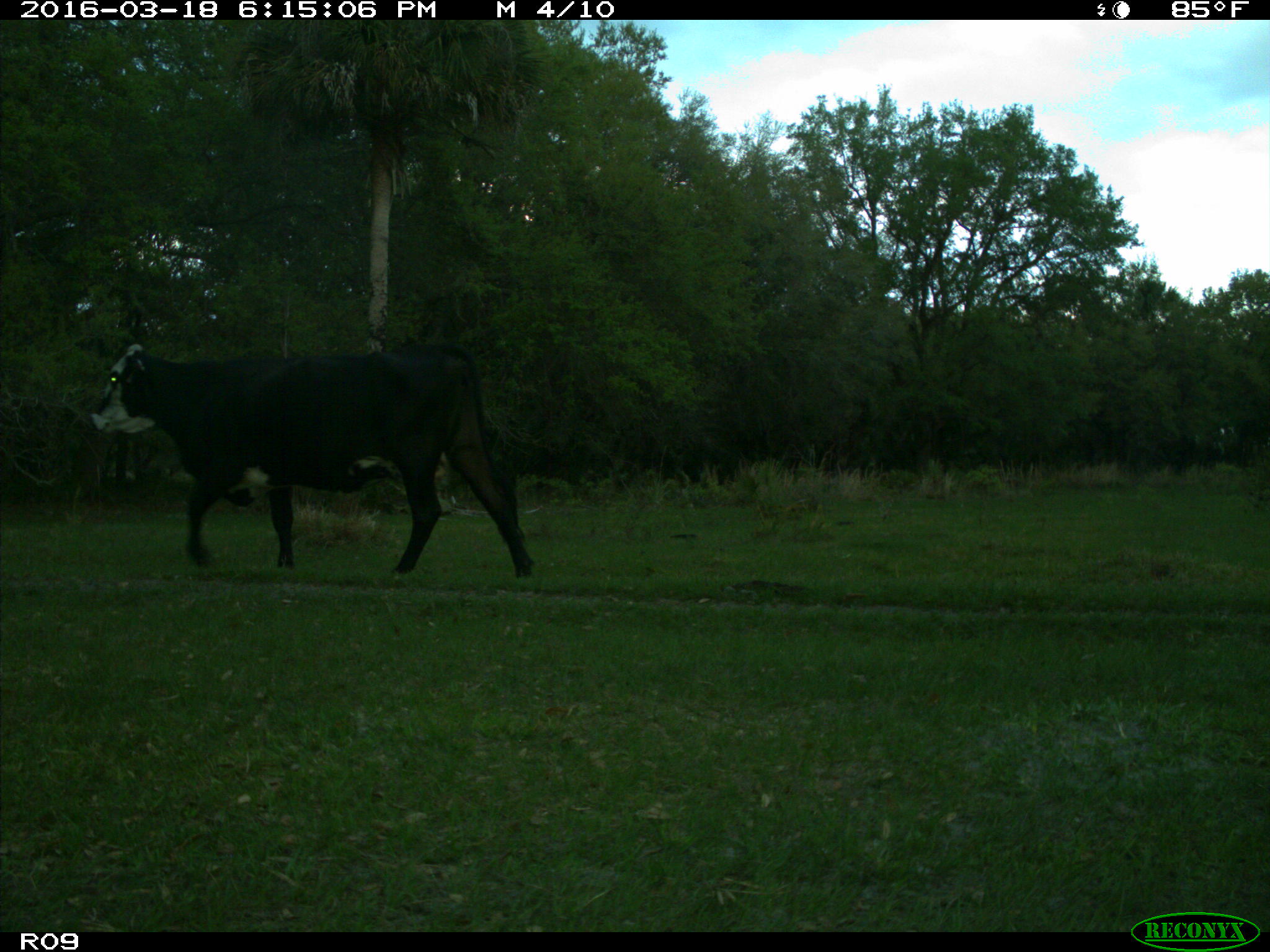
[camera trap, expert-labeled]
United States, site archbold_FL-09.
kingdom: Animalia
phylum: Chordata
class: Mammalia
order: Artiodactyla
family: Bovidae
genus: Bos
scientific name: Bos taurus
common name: domestic cow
Bos taurus (domestic cow).